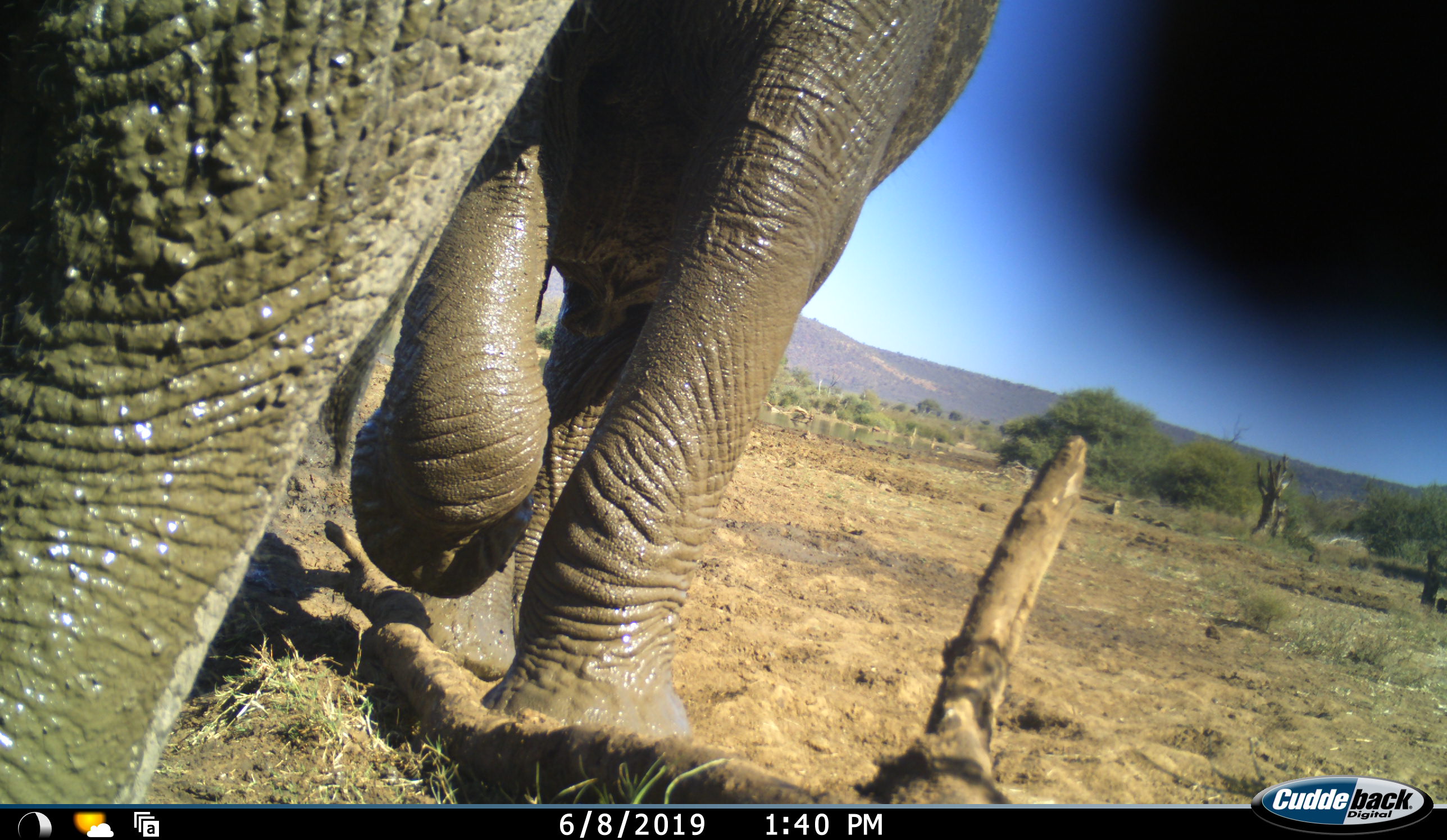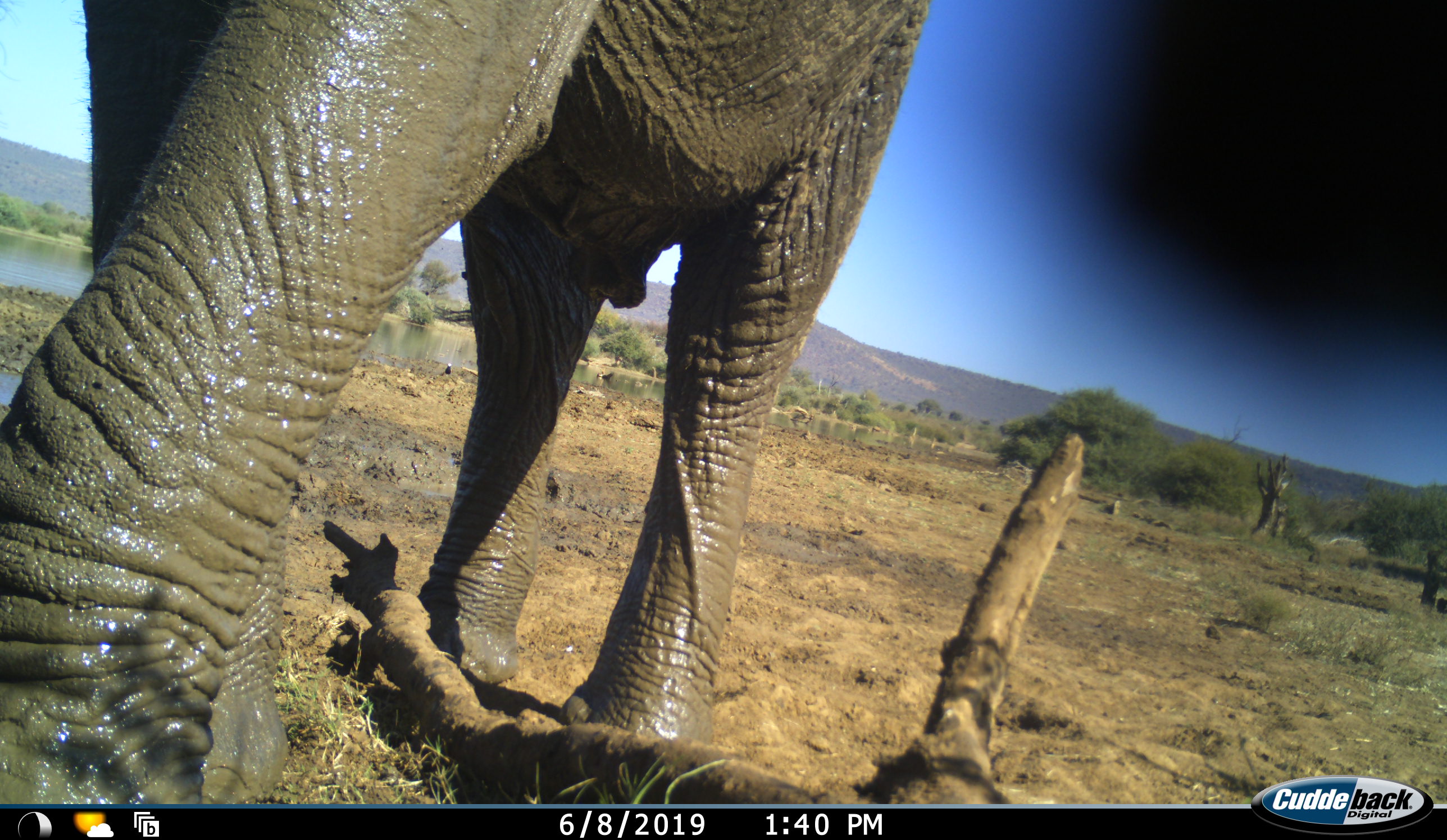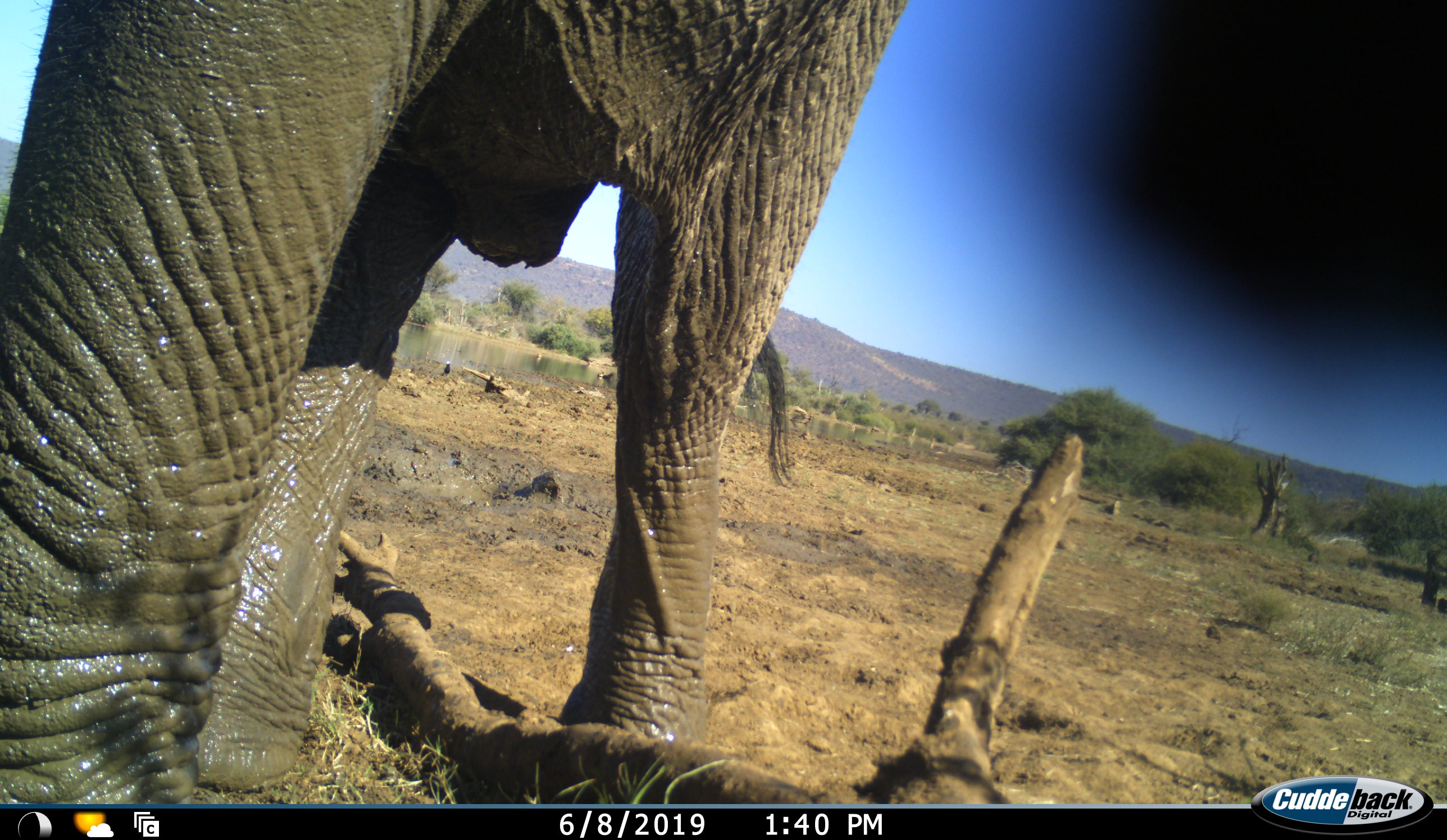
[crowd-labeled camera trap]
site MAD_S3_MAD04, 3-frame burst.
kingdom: Animalia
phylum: Chordata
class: Mammalia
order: Proboscidea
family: Elephantidae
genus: Loxodonta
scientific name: Loxodonta africana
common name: african bush elephant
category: elephant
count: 1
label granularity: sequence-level